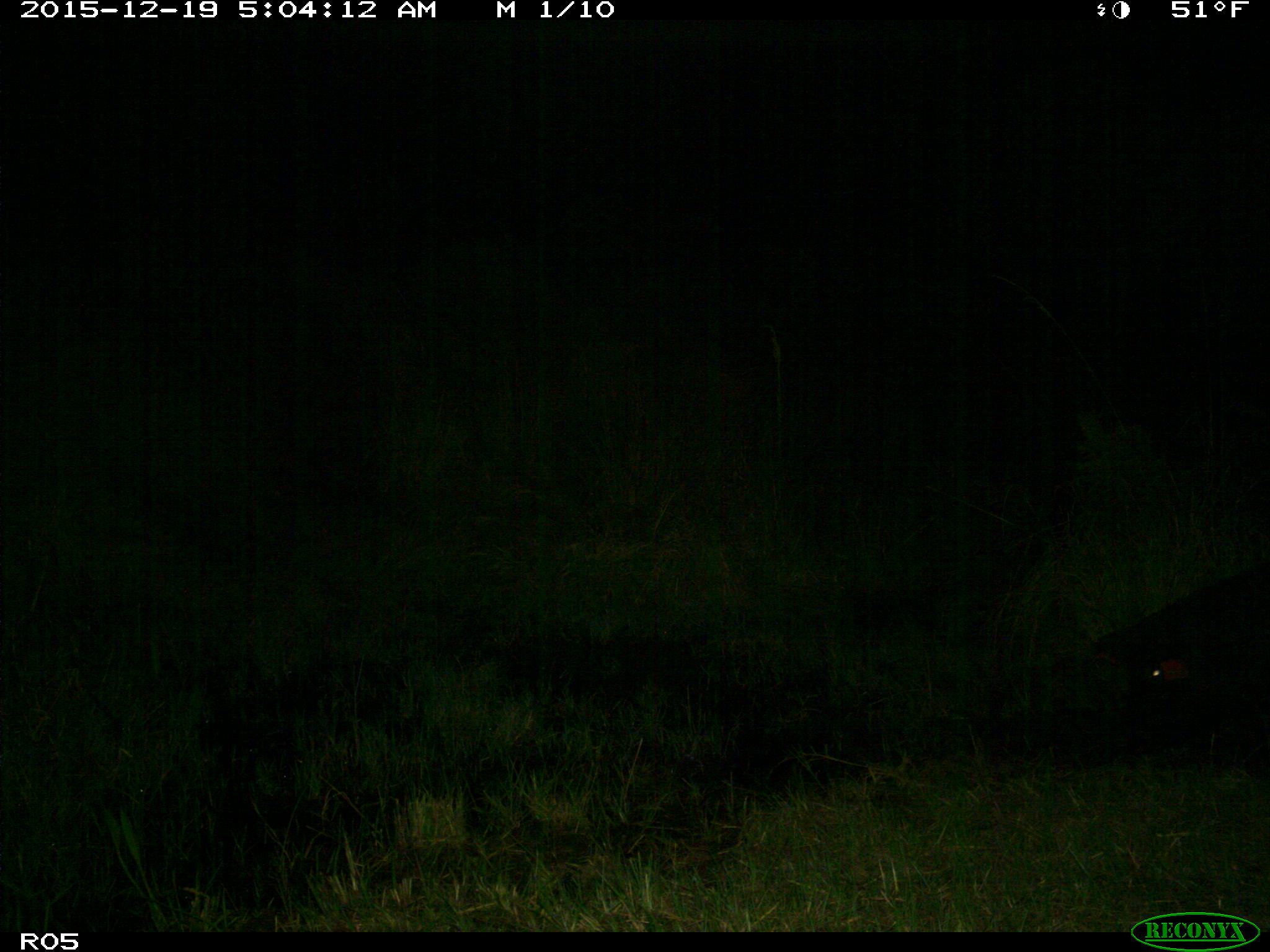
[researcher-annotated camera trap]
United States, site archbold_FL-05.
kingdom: Animalia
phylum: Chordata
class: Mammalia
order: Artiodactyla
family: Suidae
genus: Sus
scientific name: Sus scrofa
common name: wild boar